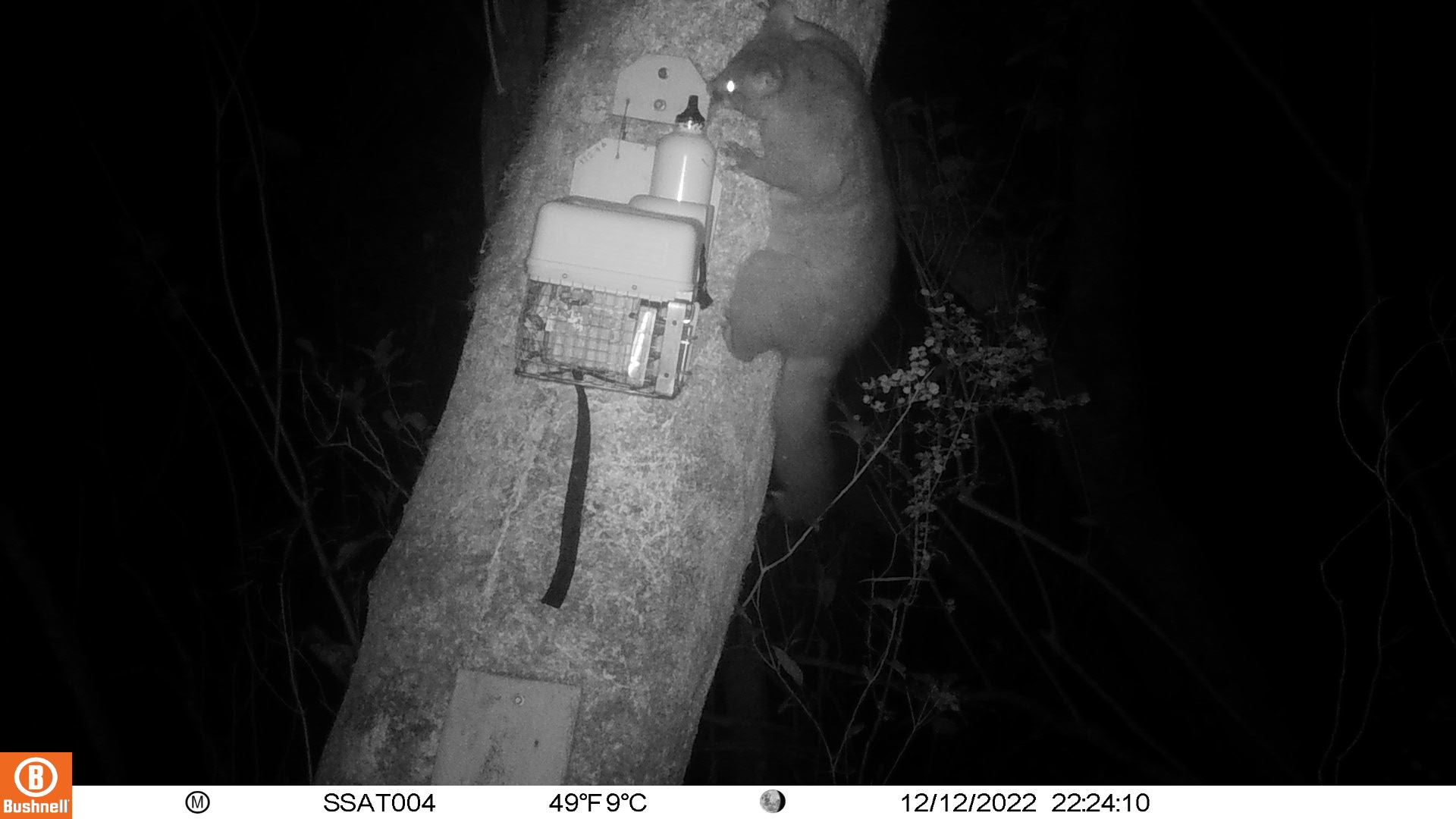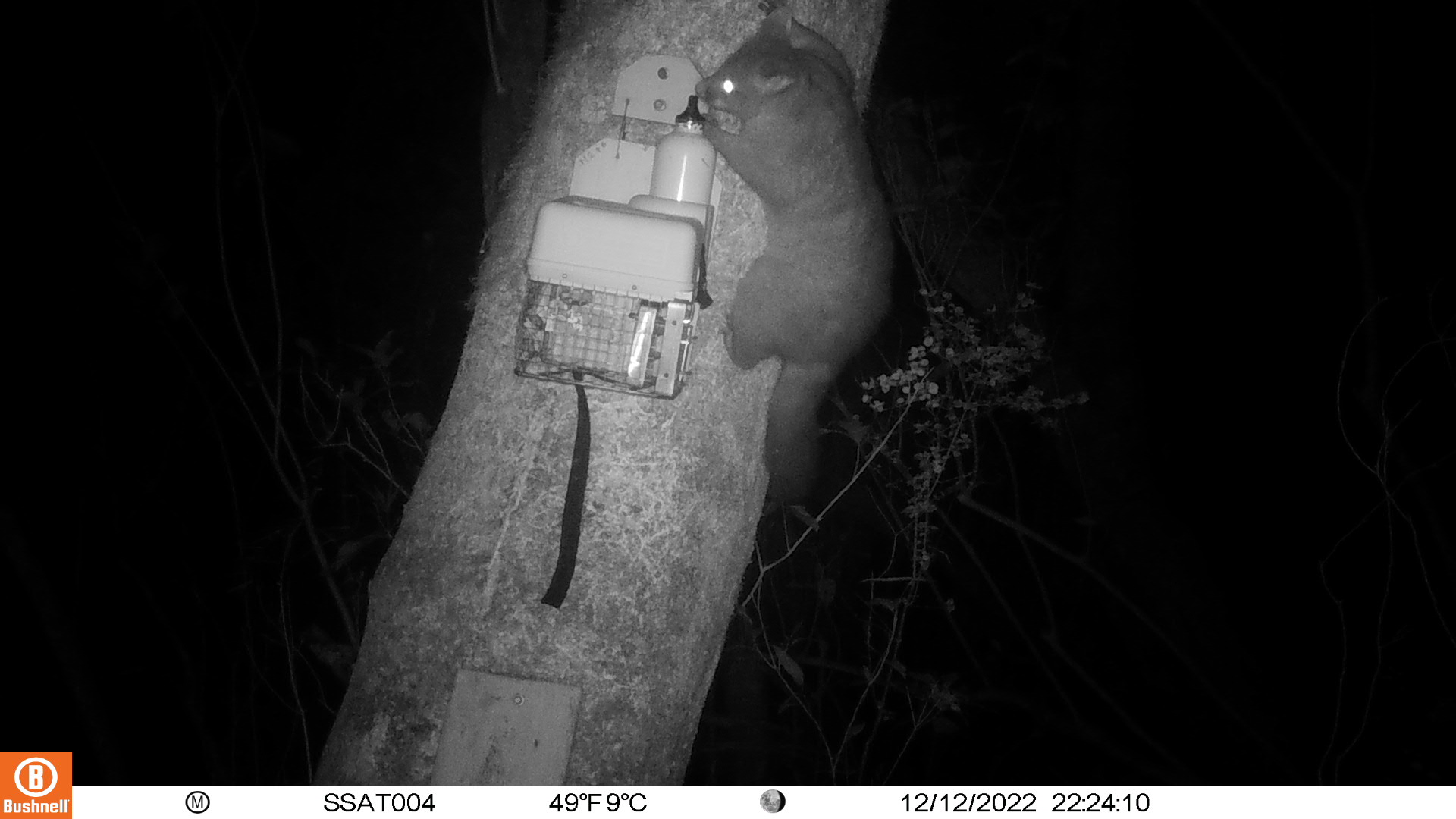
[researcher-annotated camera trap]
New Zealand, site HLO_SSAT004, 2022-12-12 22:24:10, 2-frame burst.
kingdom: Animalia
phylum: Chordata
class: Mammalia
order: Diprotodontia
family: Phalangeridae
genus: Trichosurus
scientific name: Trichosurus vulpecula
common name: common brushtail possum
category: possum